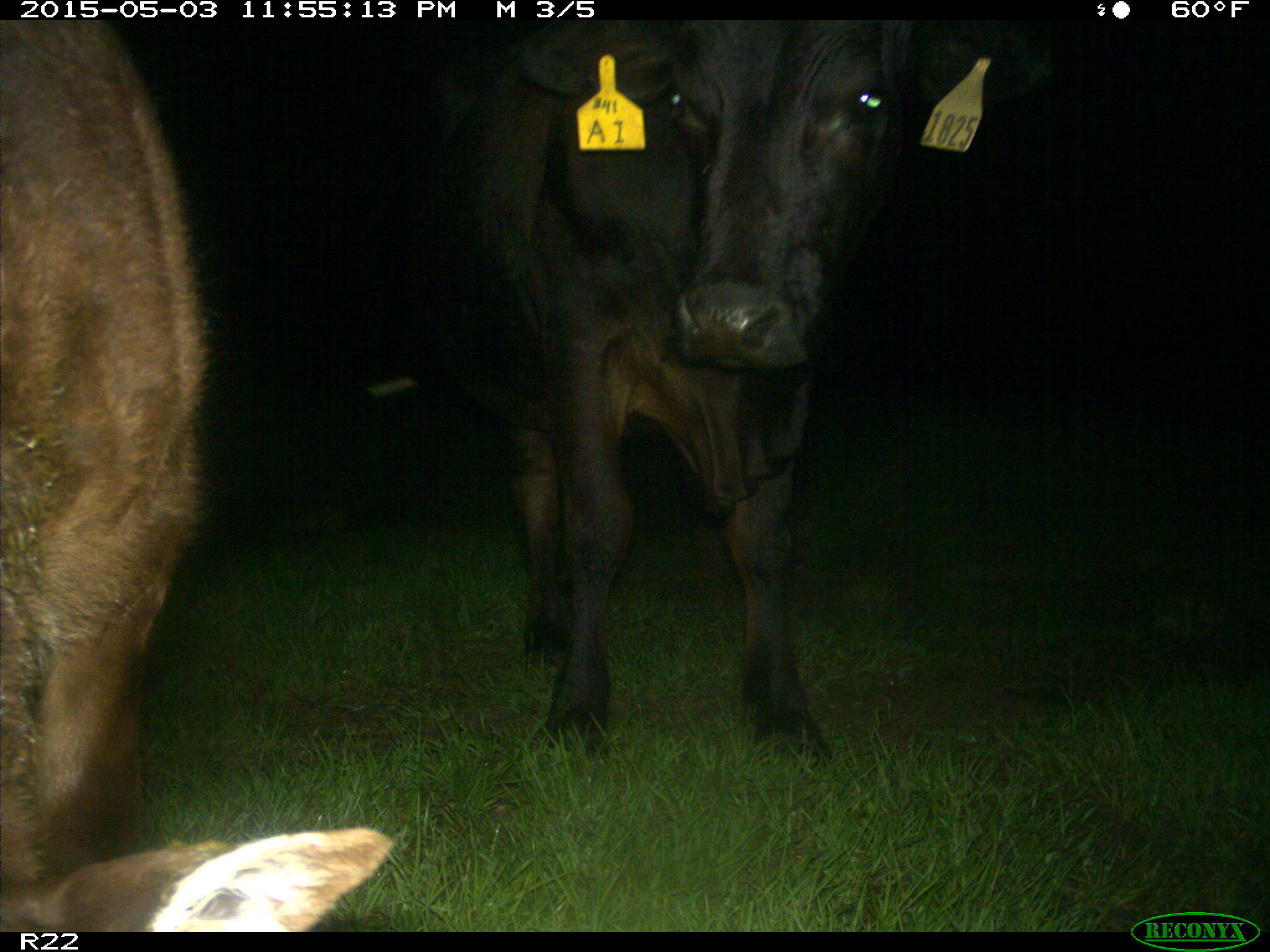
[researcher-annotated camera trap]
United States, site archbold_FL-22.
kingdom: Animalia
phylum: Chordata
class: Mammalia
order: Artiodactyla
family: Bovidae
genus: Bos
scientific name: Bos taurus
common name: domestic cow